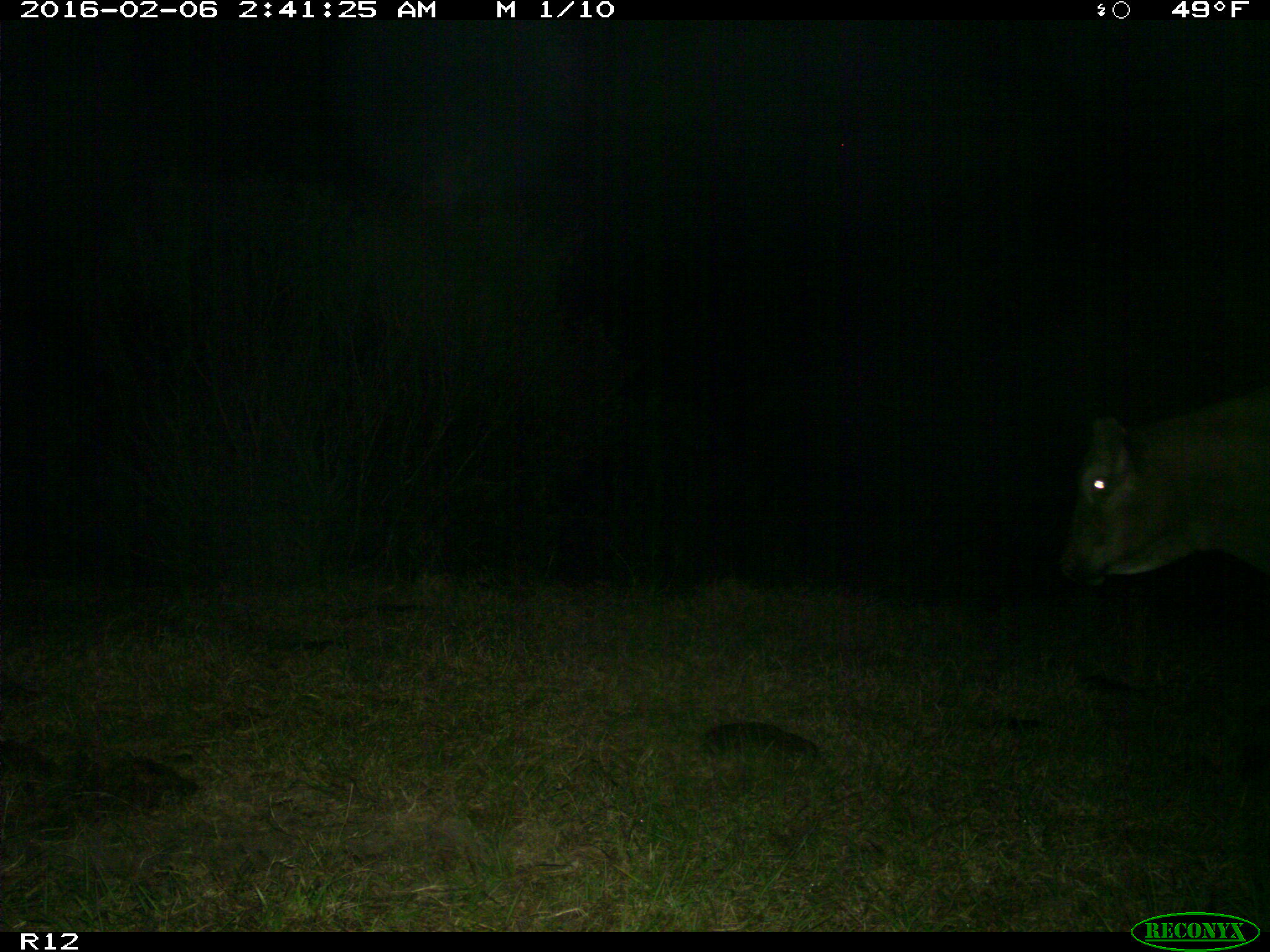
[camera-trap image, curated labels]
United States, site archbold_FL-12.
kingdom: Animalia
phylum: Chordata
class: Mammalia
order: Artiodactyla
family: Bovidae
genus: Bos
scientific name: Bos taurus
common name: domestic cow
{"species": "Bos taurus (domestic cow)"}